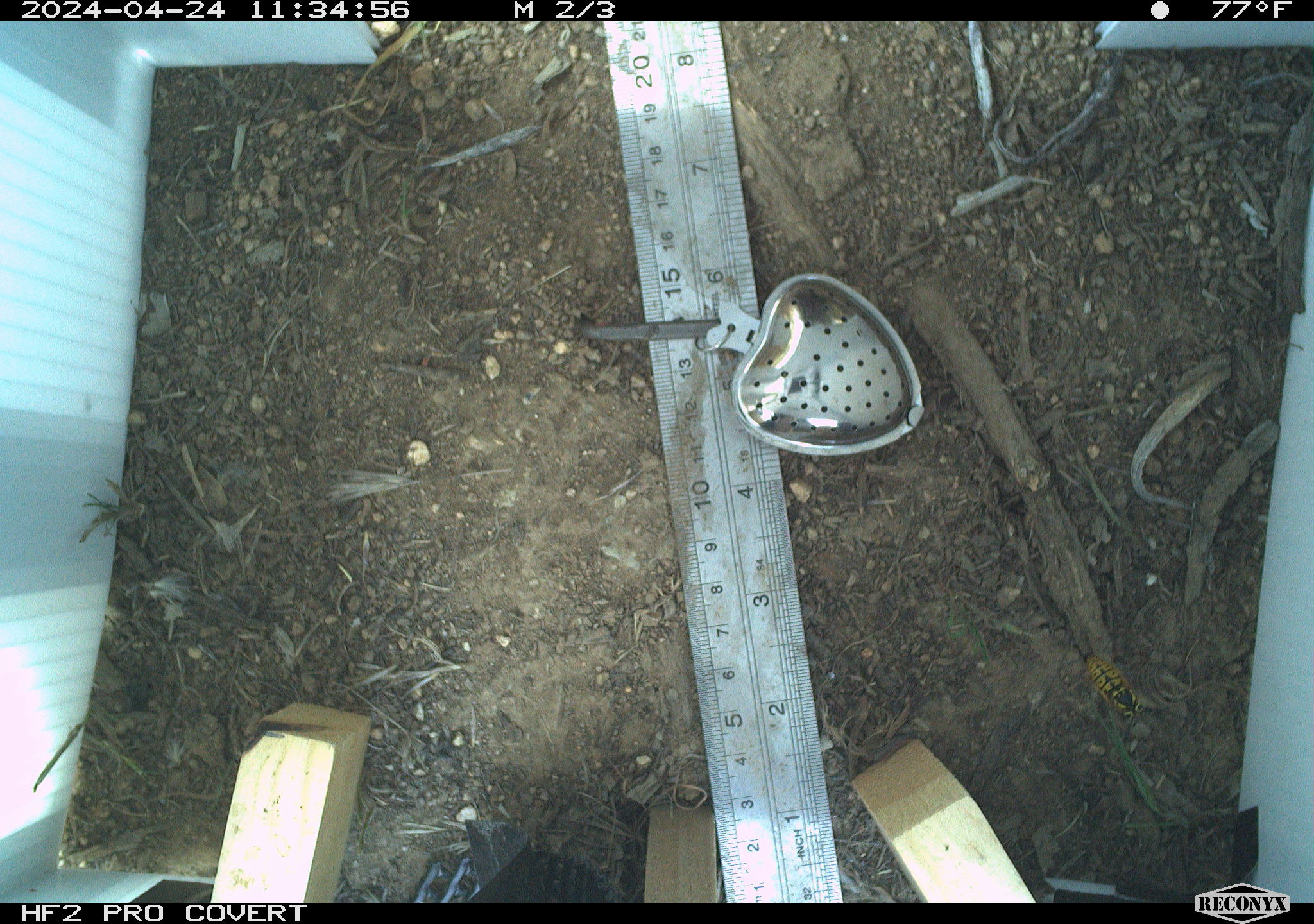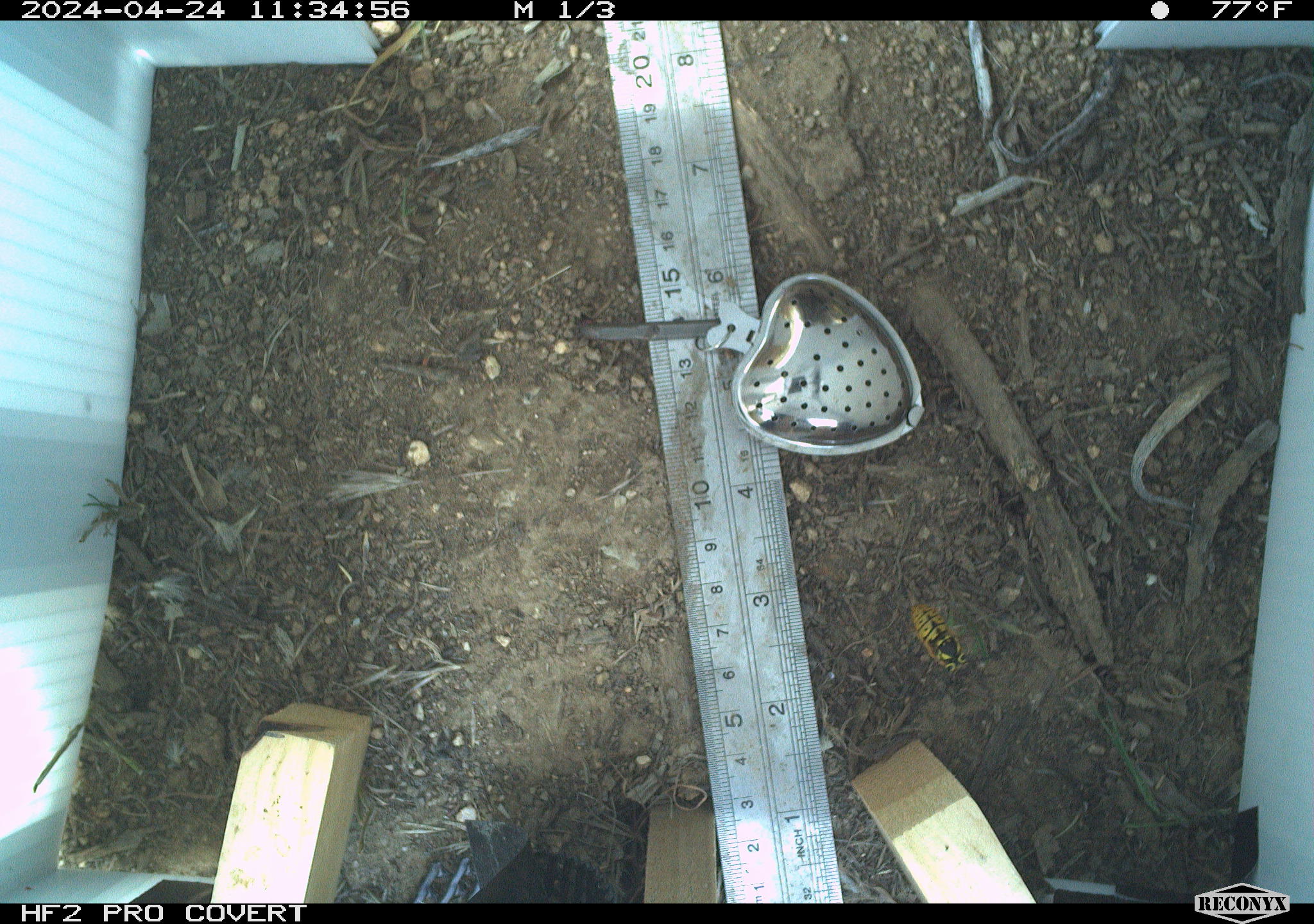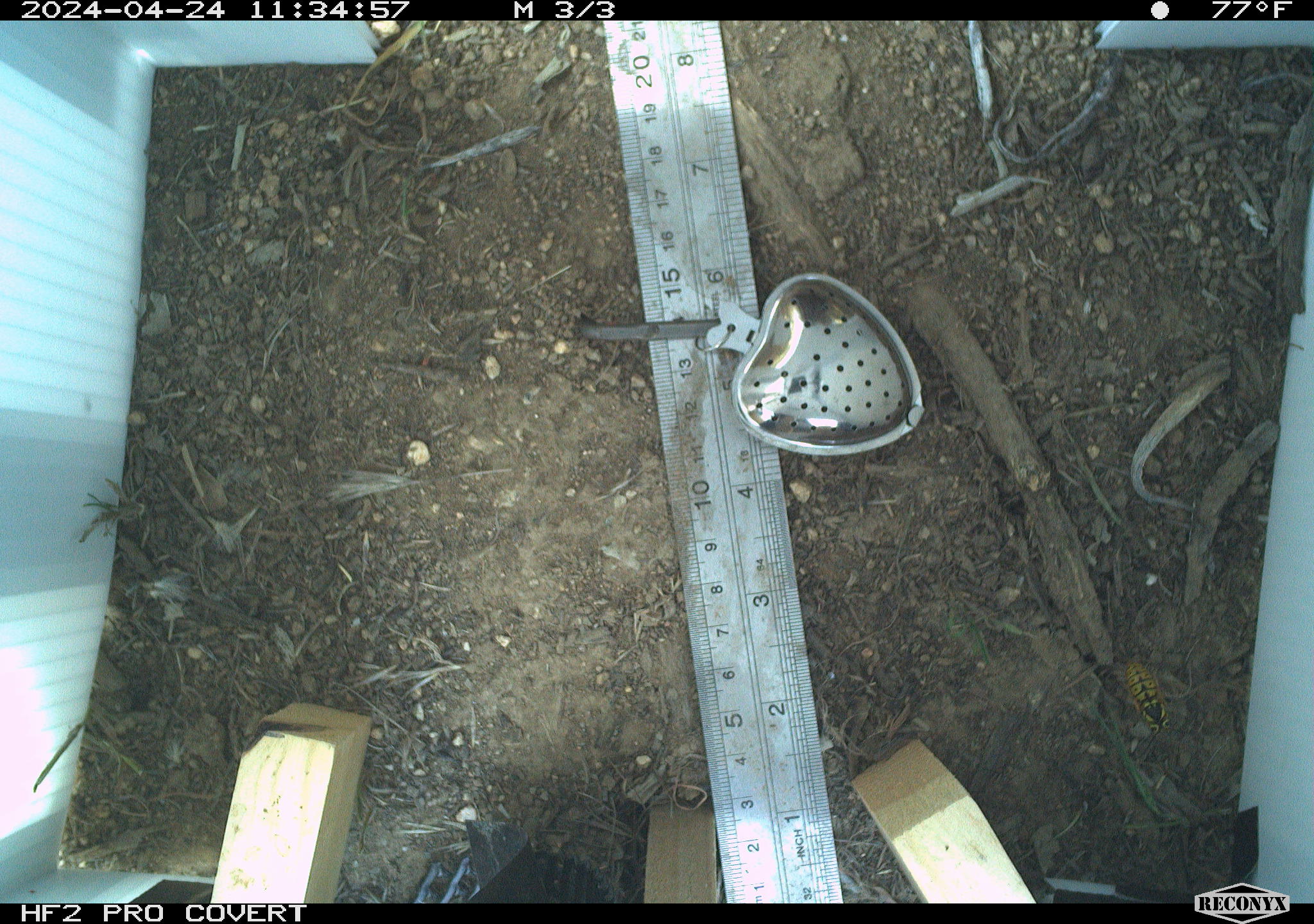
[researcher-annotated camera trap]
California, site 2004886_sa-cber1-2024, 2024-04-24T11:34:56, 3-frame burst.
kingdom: Animalia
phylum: Arthropoda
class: Insecta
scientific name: Insecta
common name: insect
Insect (Insecta).